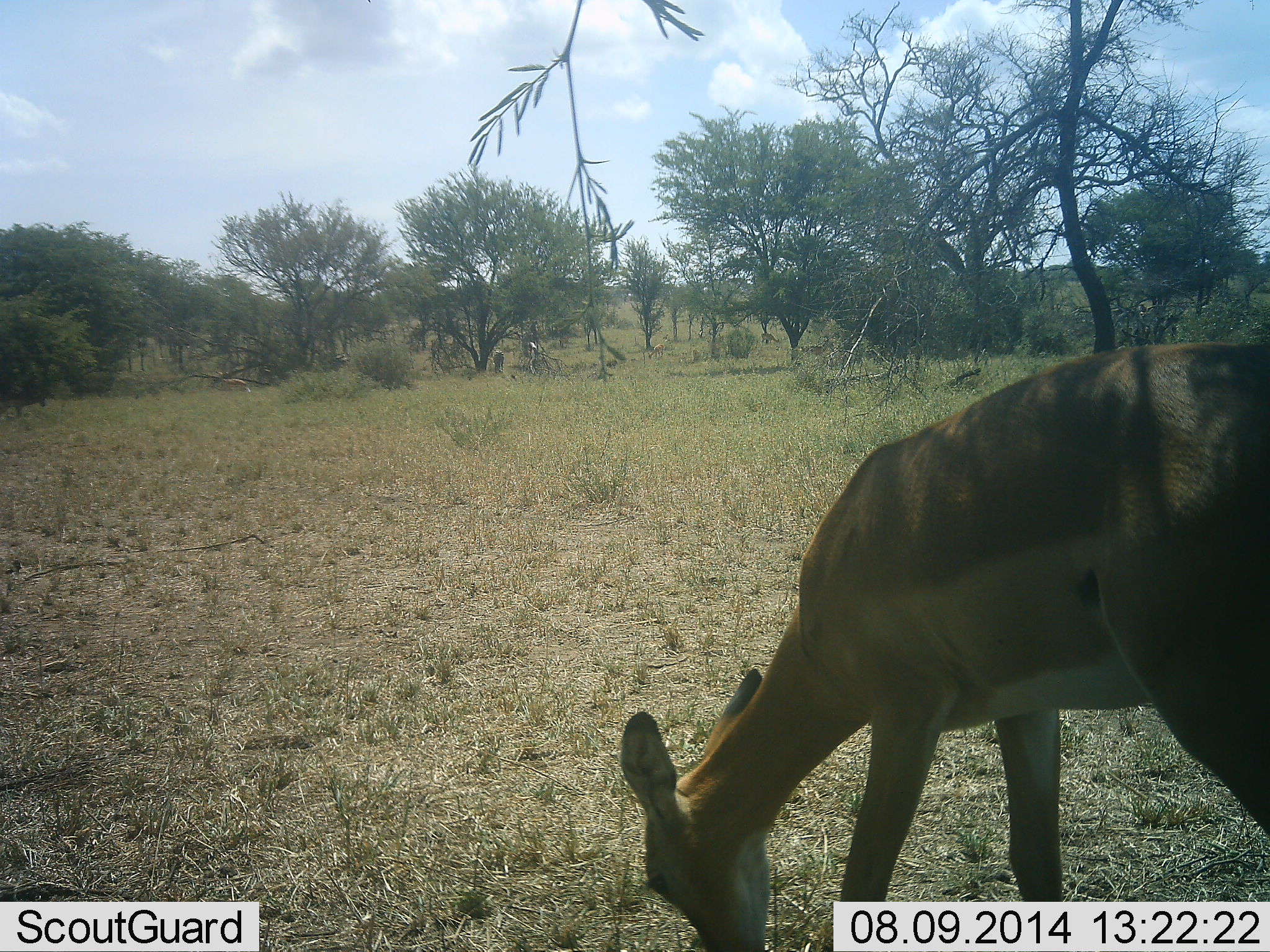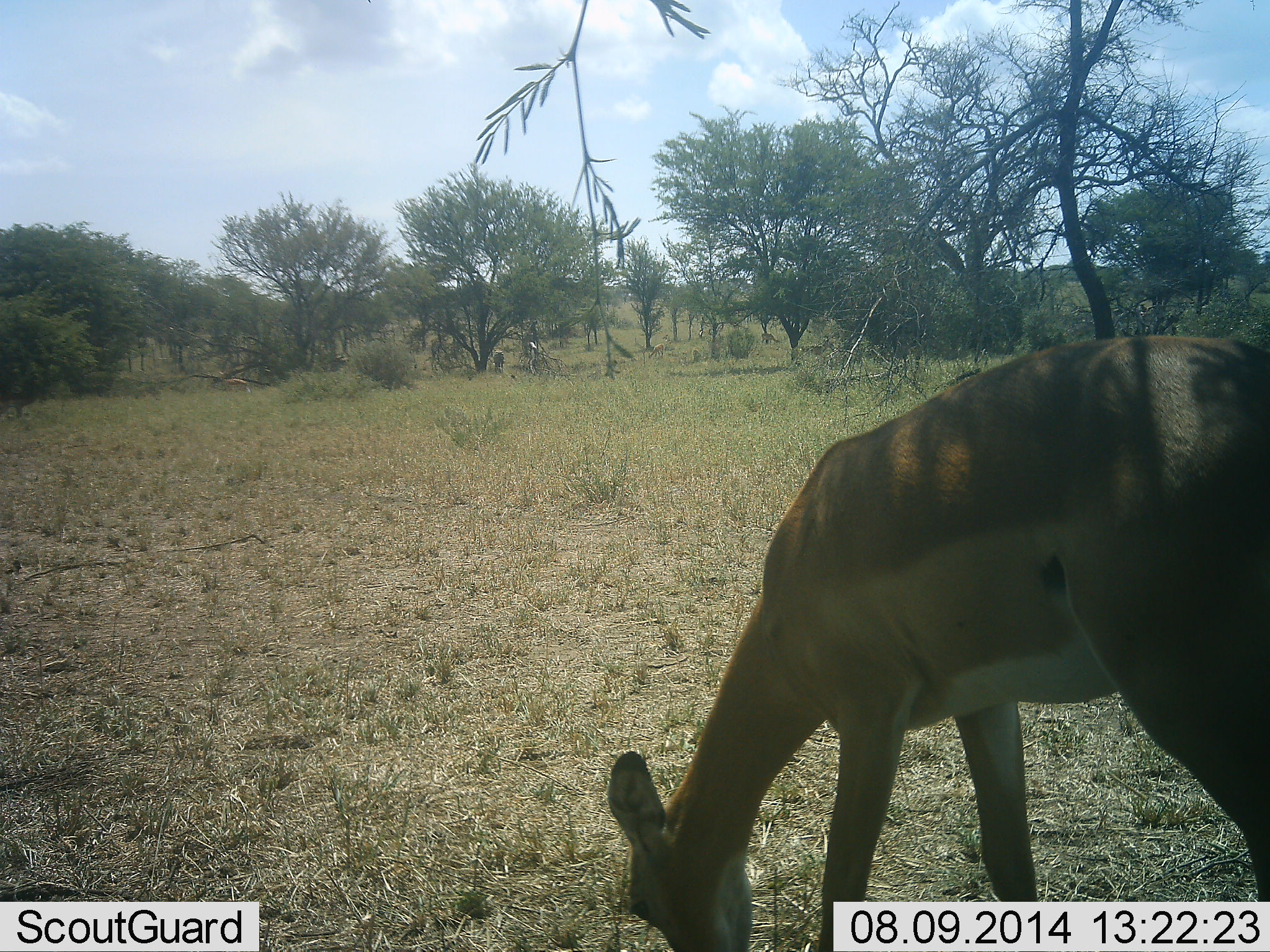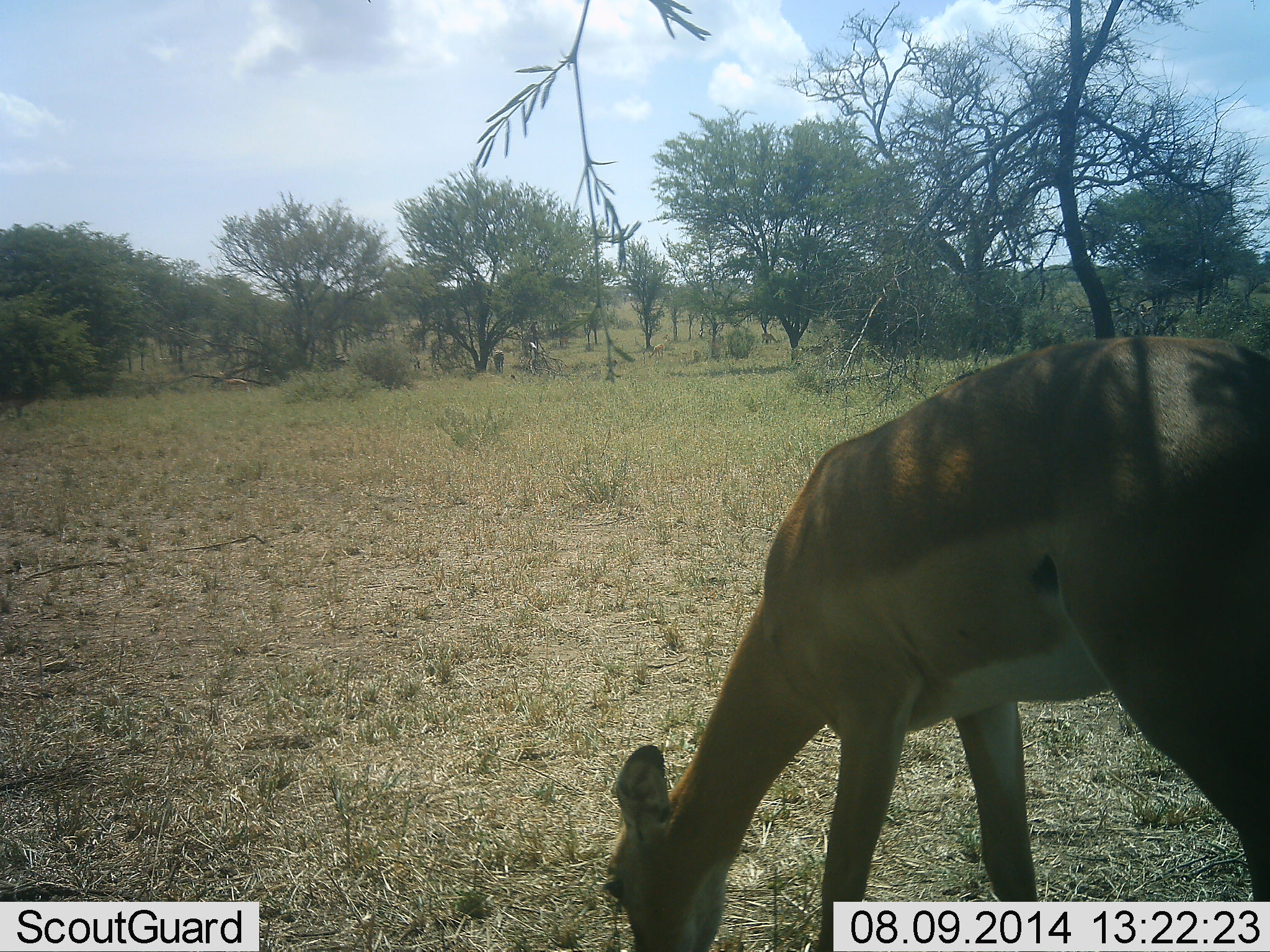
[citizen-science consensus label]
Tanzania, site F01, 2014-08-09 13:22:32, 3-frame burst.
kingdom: Animalia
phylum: Chordata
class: Mammalia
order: Artiodactyla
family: Bovidae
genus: Aepyceros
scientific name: Aepyceros melampus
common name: impala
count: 2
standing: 20%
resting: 0%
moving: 10%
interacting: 0%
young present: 0%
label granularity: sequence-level